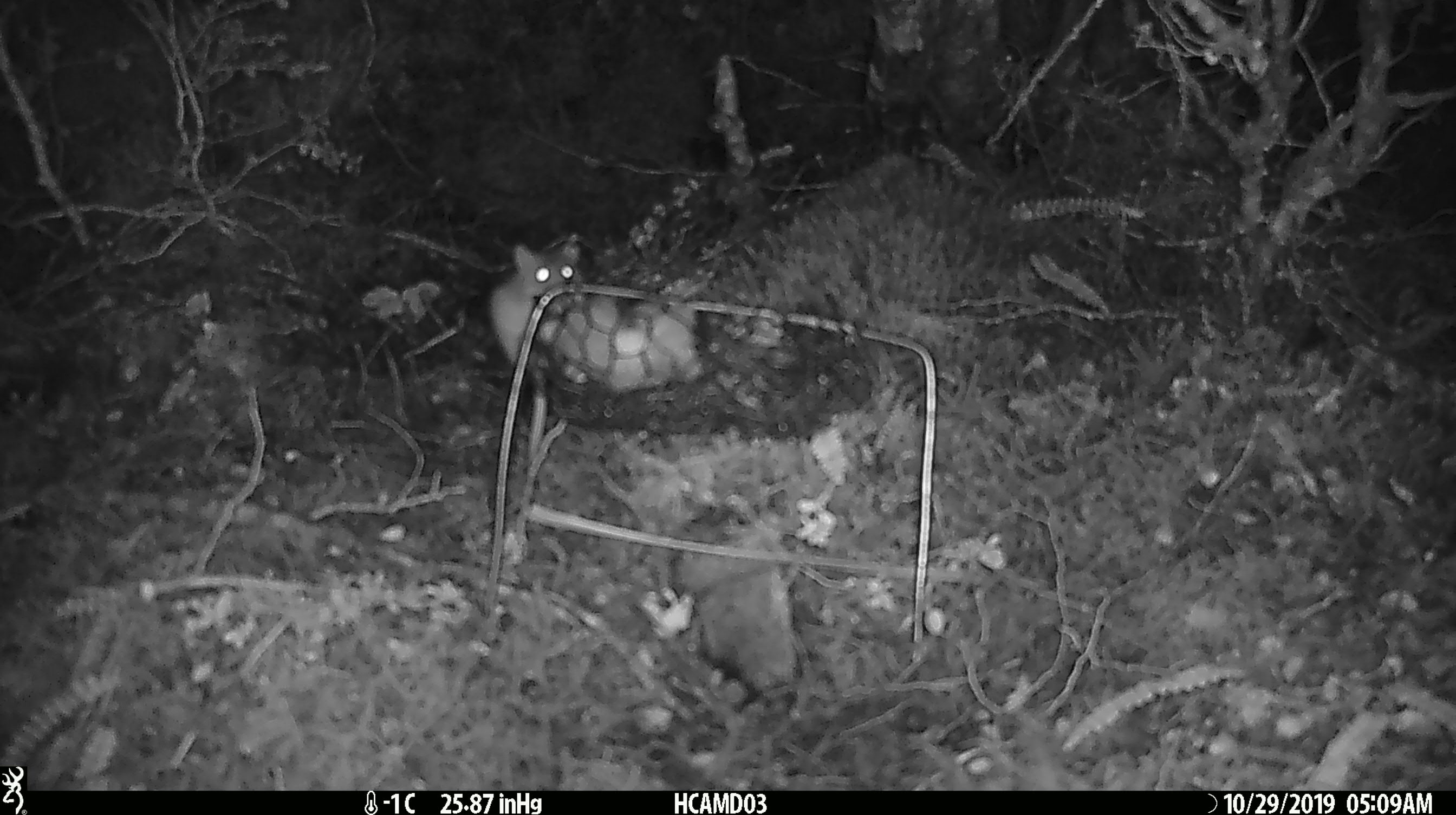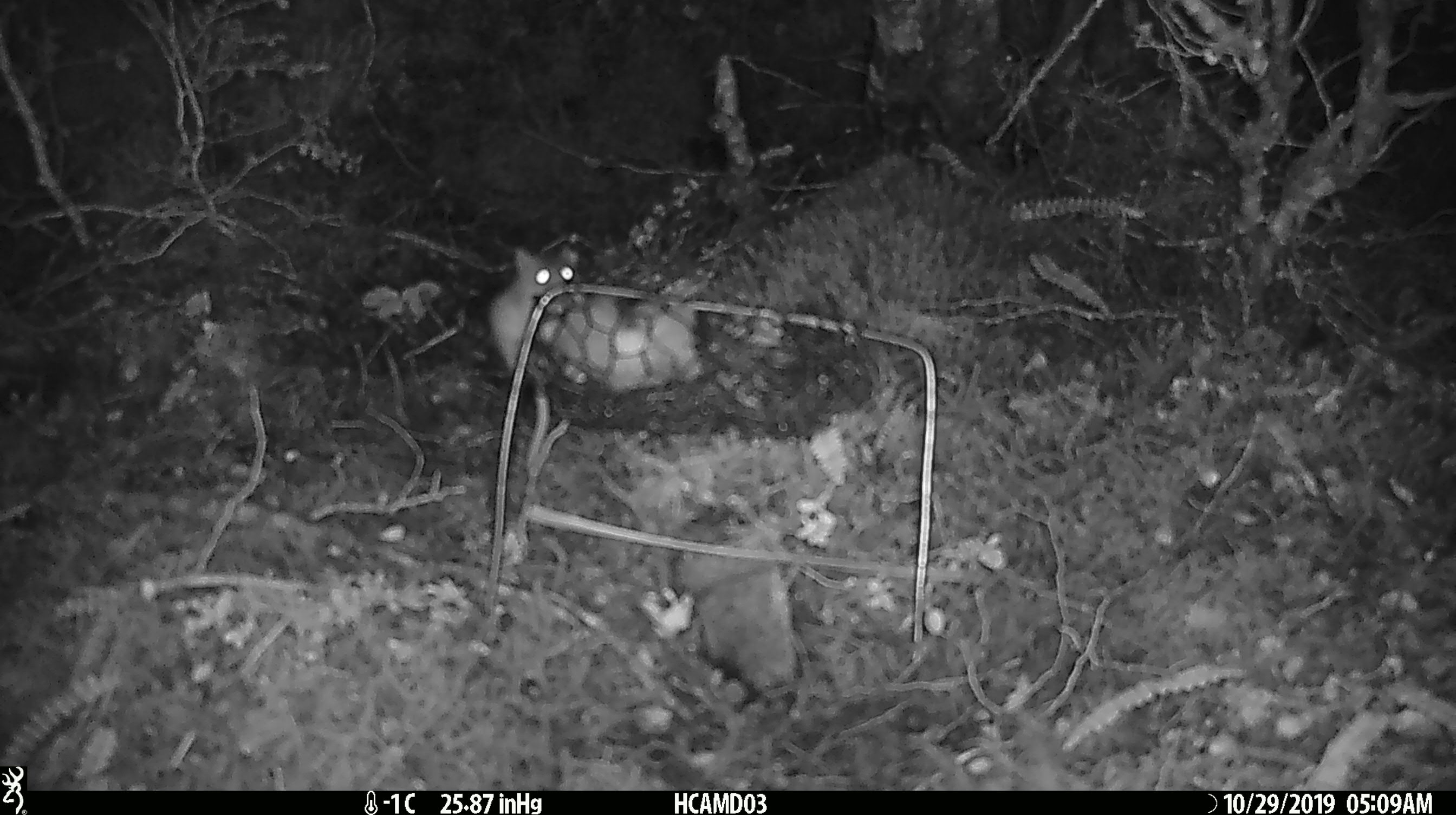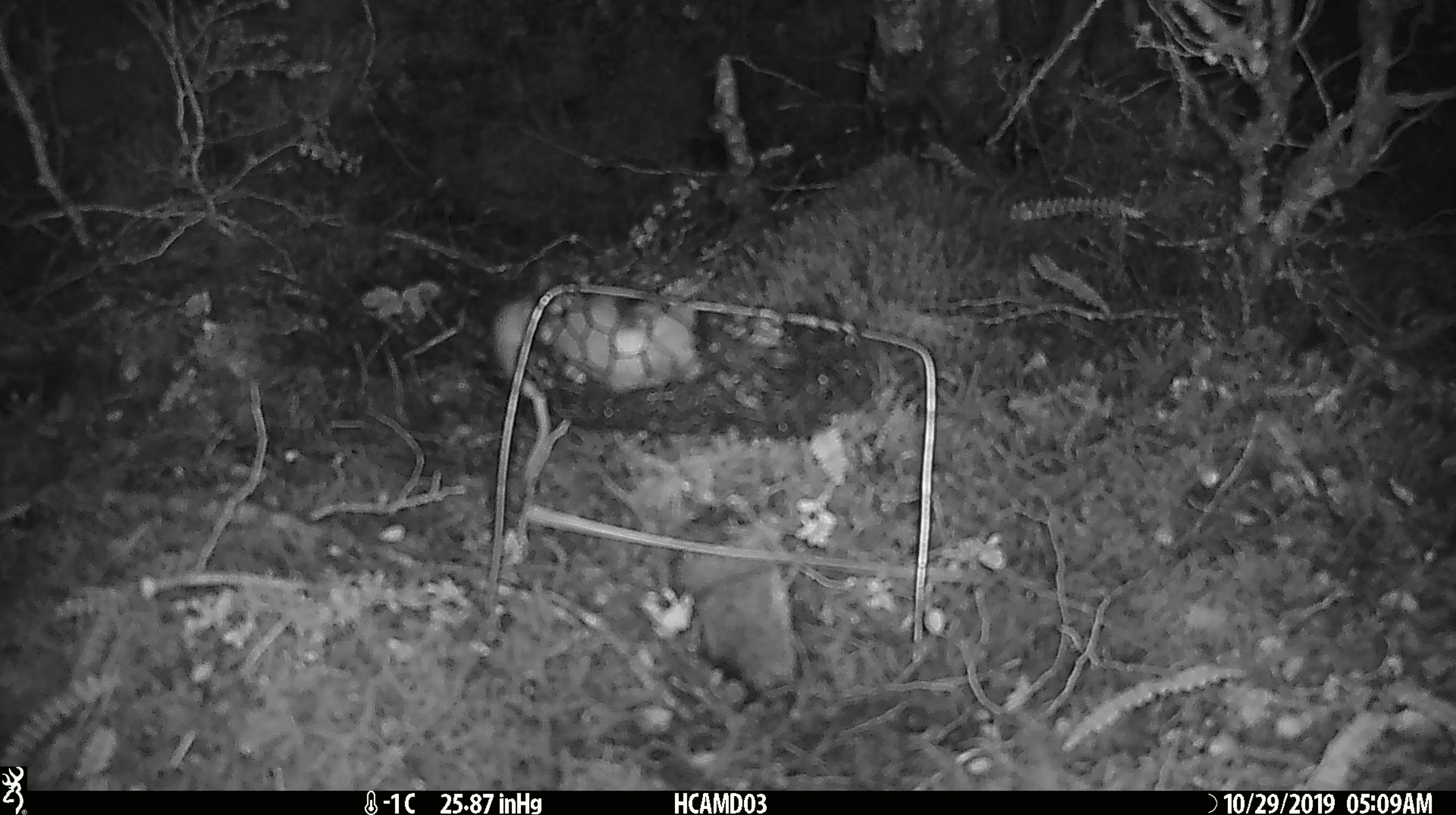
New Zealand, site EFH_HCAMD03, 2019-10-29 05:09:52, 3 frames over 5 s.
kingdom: Animalia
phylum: Chordata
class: Mammalia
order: Rodentia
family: Muridae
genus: Mus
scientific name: Mus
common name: mouse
Mouse (Mus).